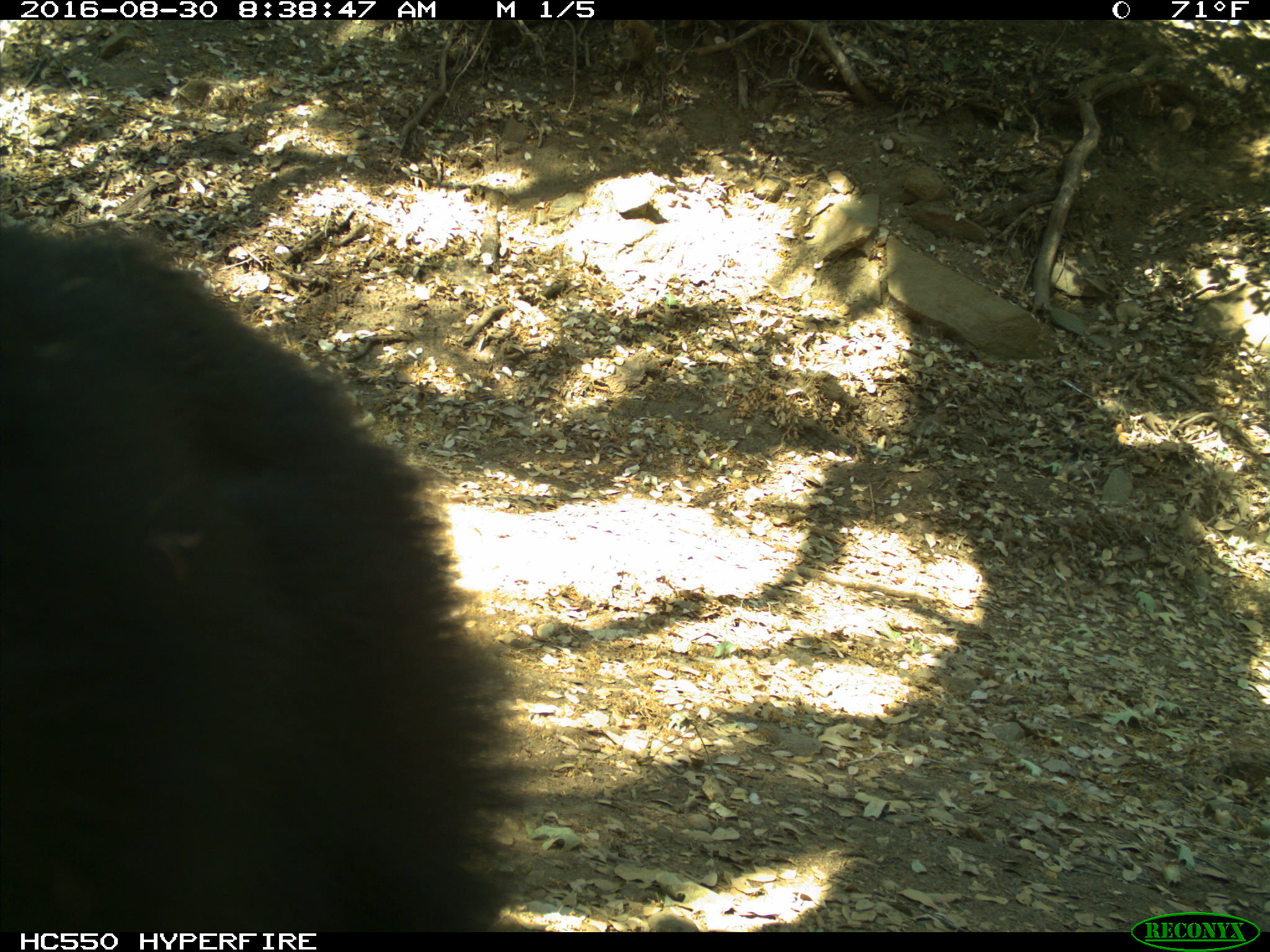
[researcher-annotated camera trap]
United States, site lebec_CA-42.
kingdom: Animalia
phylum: Chordata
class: Mammalia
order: Carnivora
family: Ursidae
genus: Ursus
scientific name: Ursus americanus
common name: american black bear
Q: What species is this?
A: Ursus americanus (american black bear).